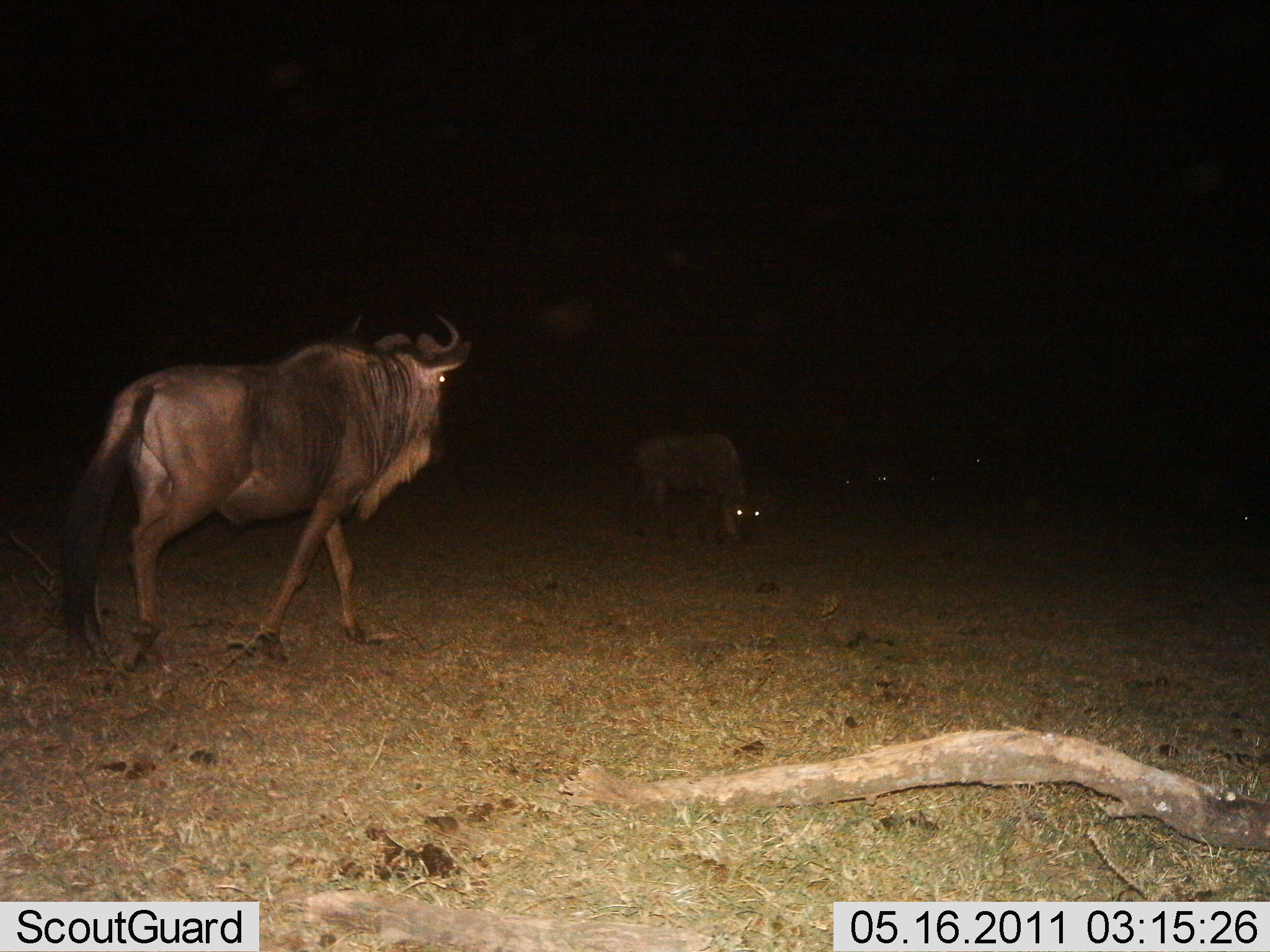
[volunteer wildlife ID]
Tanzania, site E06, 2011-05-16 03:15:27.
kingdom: Animalia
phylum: Chordata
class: Mammalia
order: Artiodactyla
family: Bovidae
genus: Connochaetes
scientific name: Connochaetes taurinus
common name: blue wildebeest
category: wildebeest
Wildebeest (blue wildebeest) (Connochaetes taurinus), count 5. Behavior (volunteer vote fractions): standing 50%, resting 8%, moving 50%, interacting 0%. Young present (vote fraction): 0%. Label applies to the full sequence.